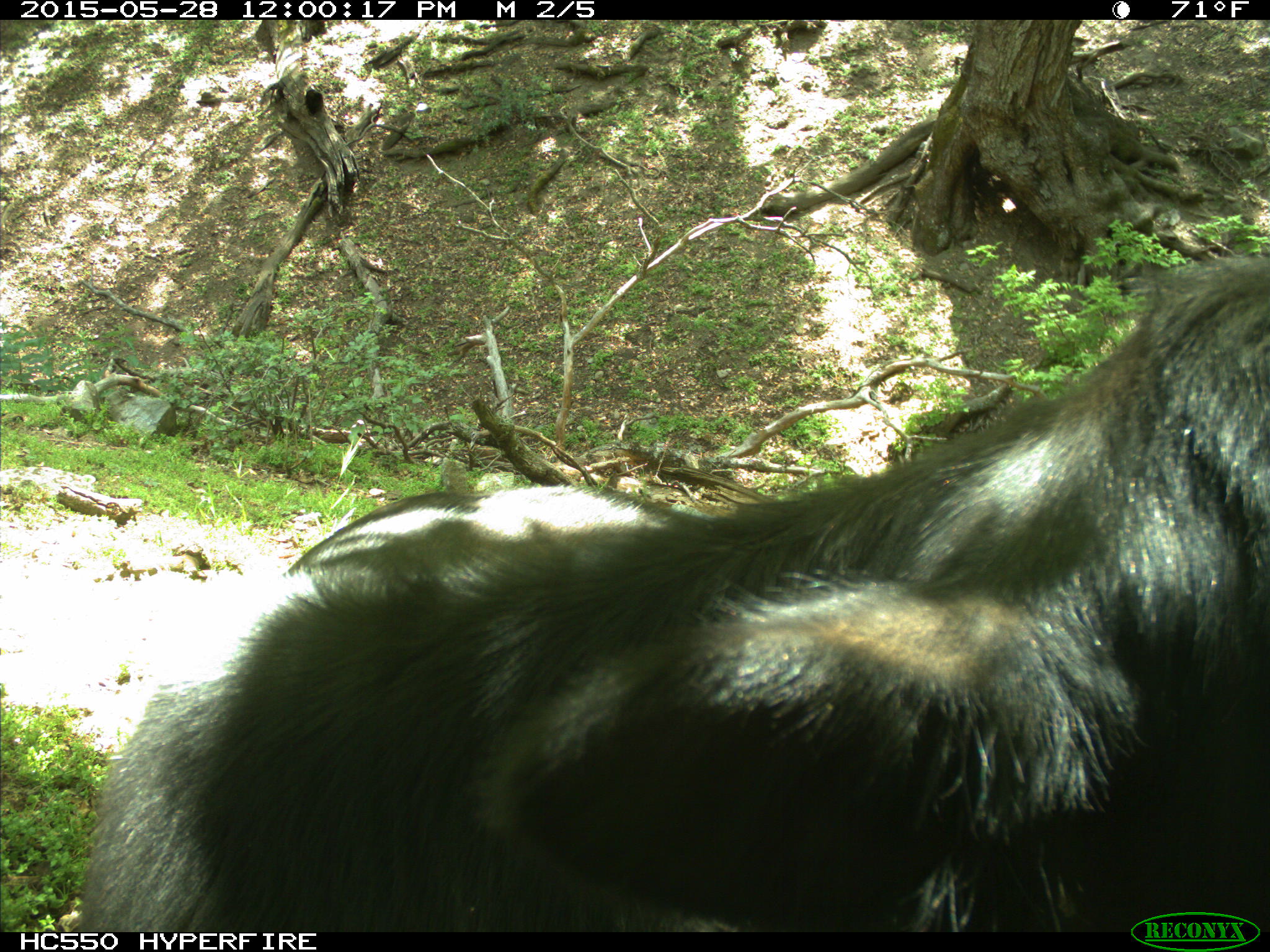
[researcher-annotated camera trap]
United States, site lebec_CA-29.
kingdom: Animalia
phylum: Chordata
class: Mammalia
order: Artiodactyla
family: Bovidae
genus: Bos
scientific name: Bos taurus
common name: domestic cow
Bos taurus (domestic cow).